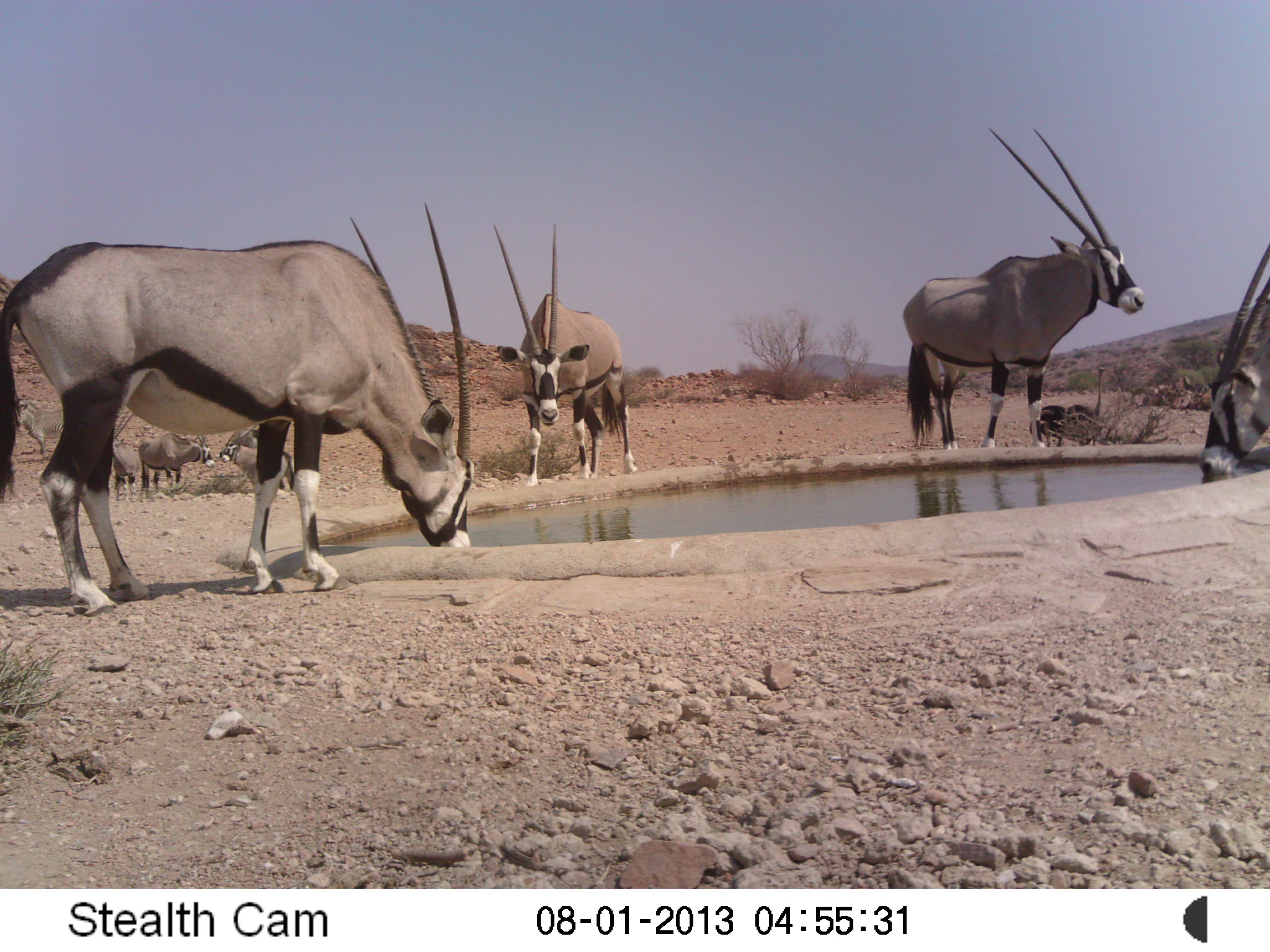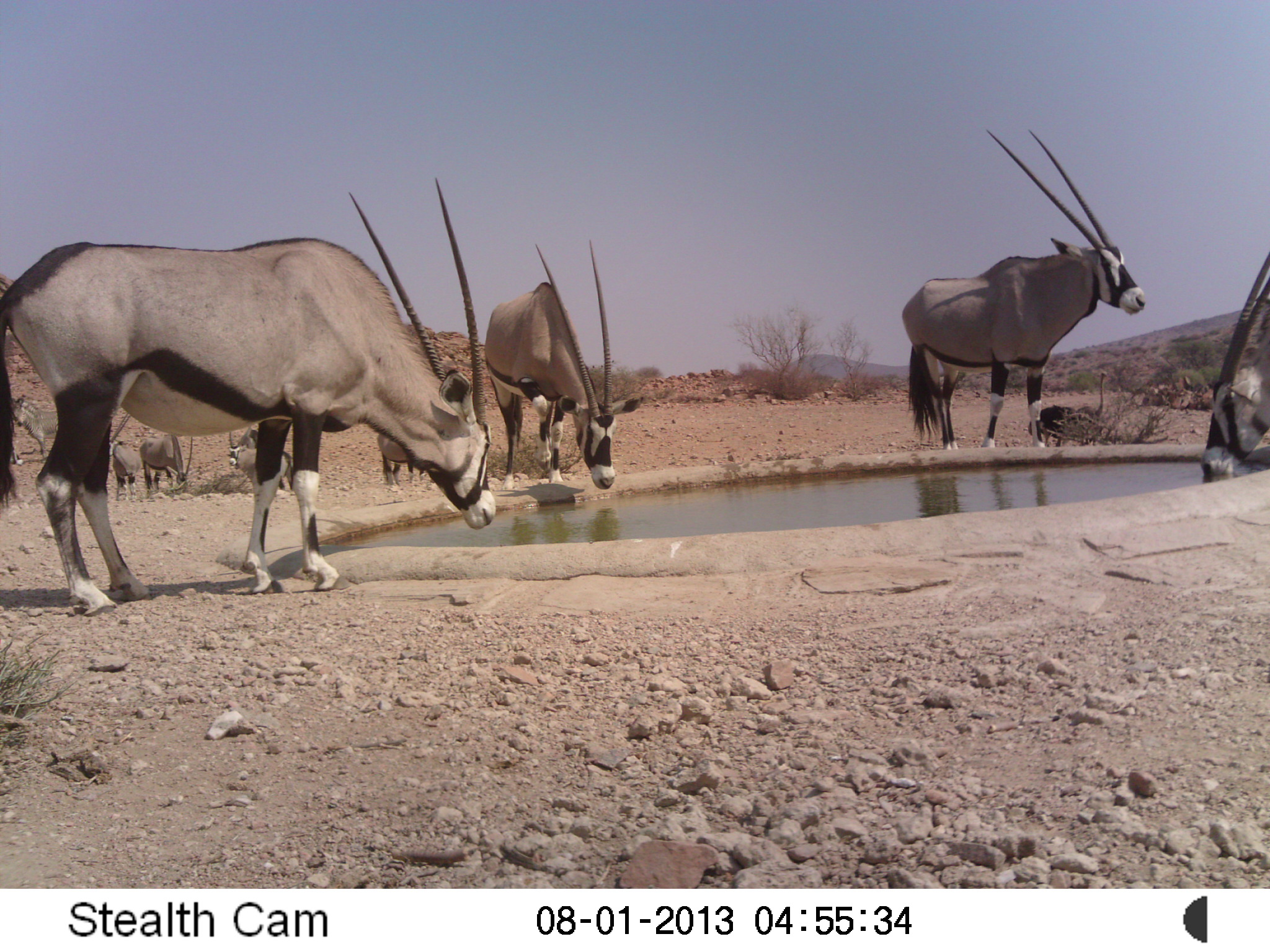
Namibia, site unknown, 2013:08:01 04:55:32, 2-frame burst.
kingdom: Animalia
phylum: Chordata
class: Mammalia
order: Artiodactyla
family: Bovidae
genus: Oryx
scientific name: Oryx gazella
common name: gemsbok